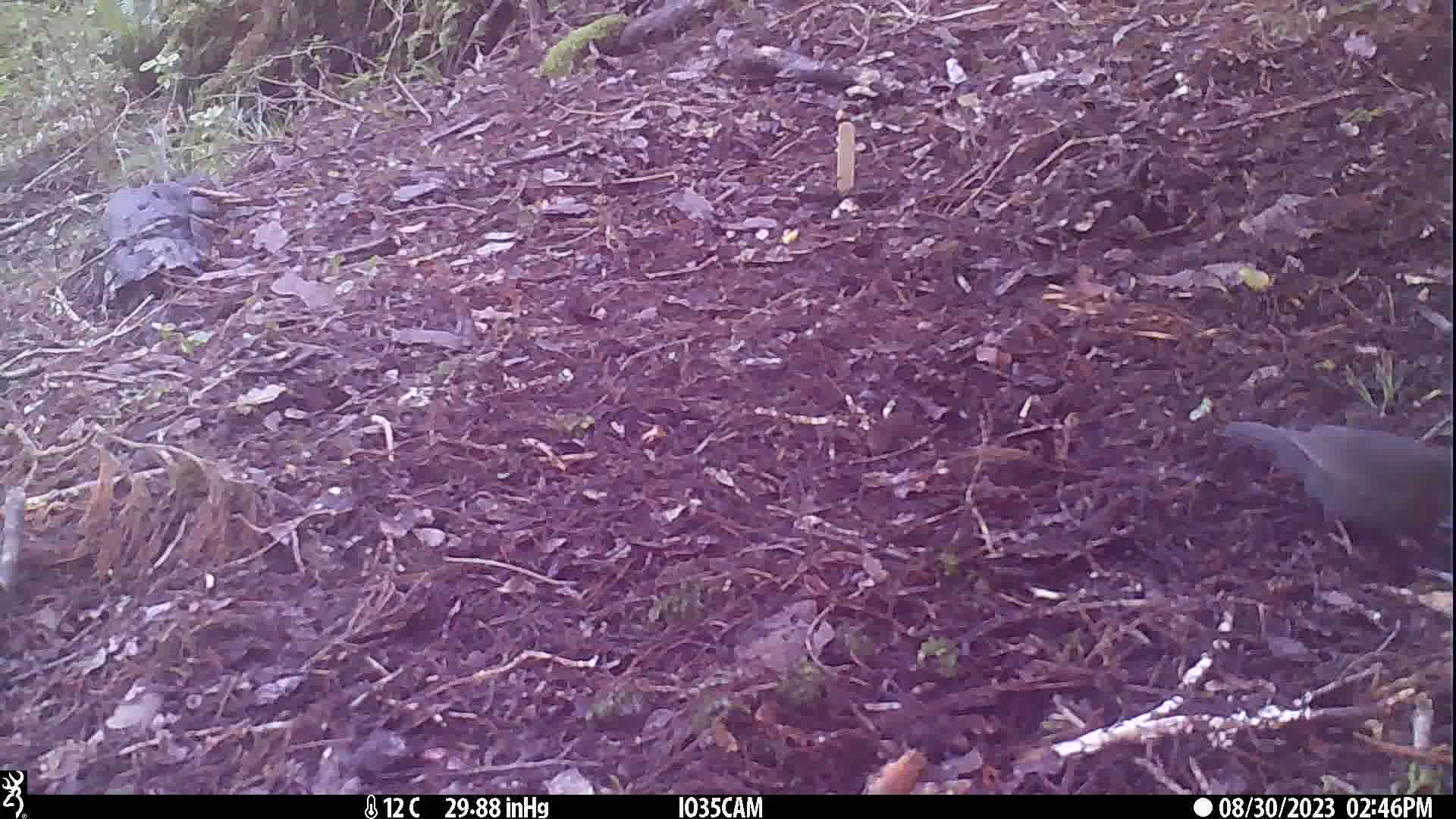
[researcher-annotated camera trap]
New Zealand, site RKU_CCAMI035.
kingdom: Animalia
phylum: Chordata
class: Aves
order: Passeriformes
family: Turdidae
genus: Turdus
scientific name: Turdus merula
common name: eurasian blackbird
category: blackbird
Blackbird (eurasian blackbird) (Turdus merula).